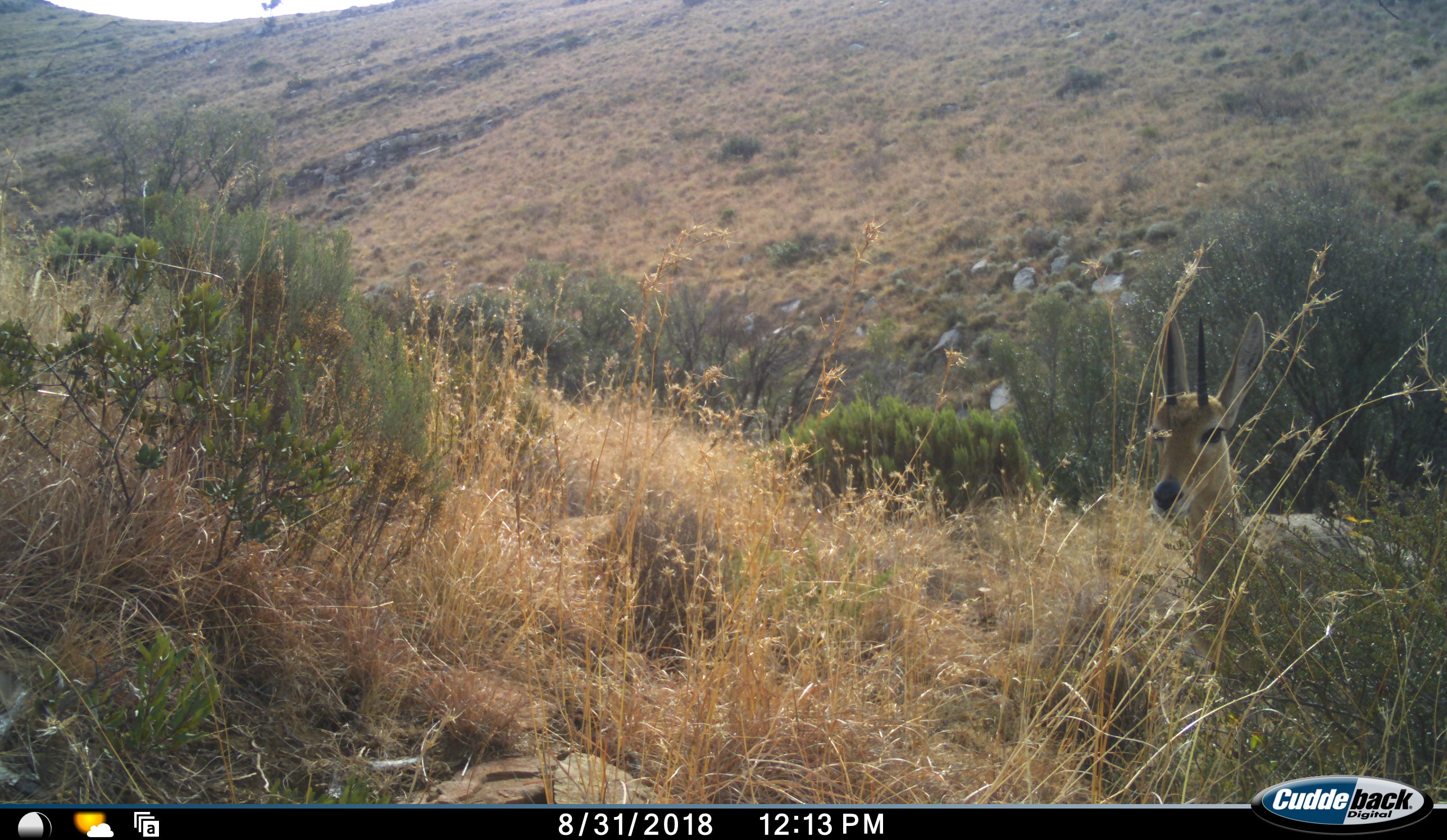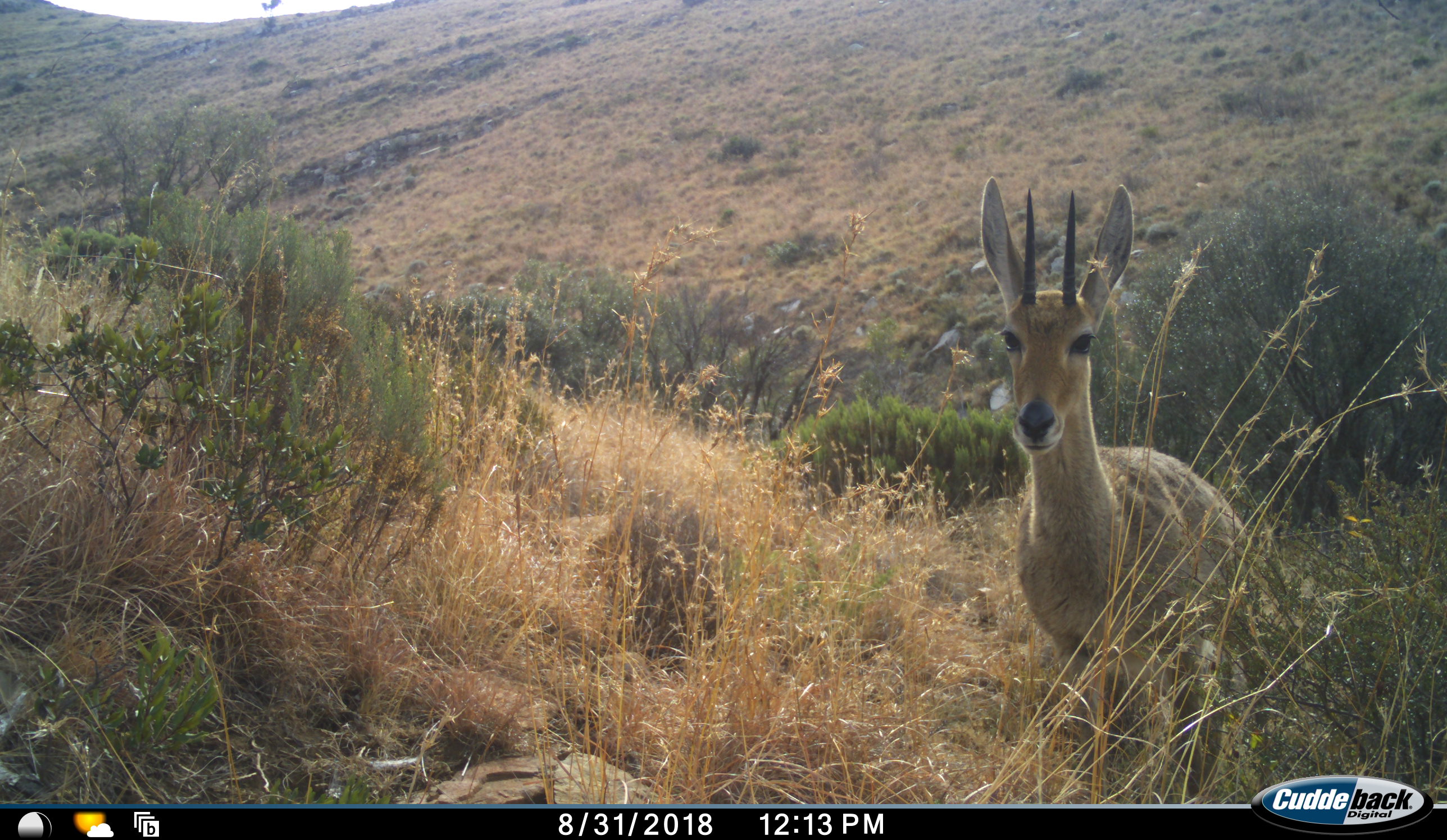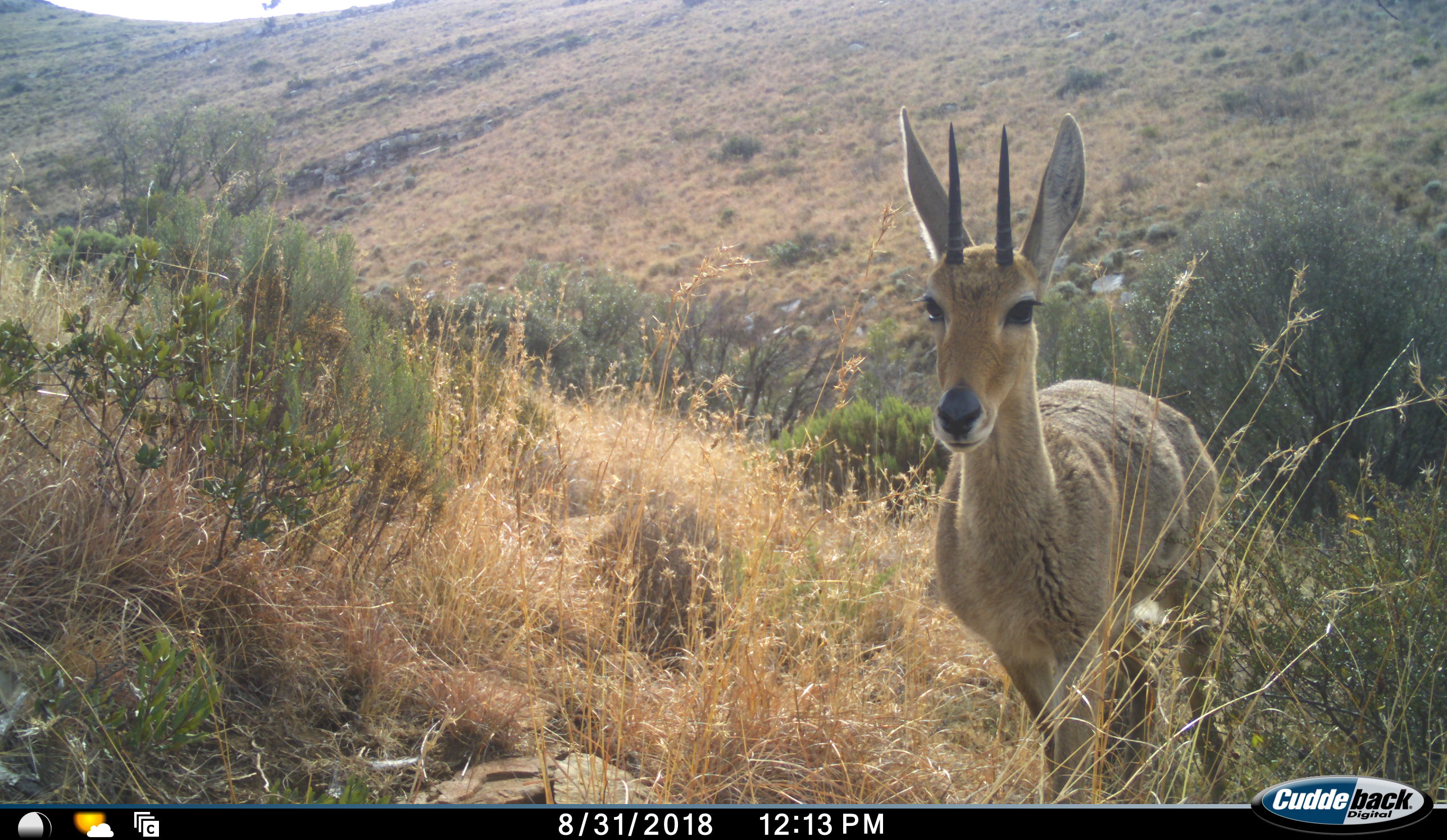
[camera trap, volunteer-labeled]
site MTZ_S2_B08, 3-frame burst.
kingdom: Animalia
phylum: Chordata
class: Mammalia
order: Artiodactyla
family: Bovidae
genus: Pelea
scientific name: Pelea capreolus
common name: grey rhebok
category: rhebokgrey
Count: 1.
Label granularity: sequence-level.